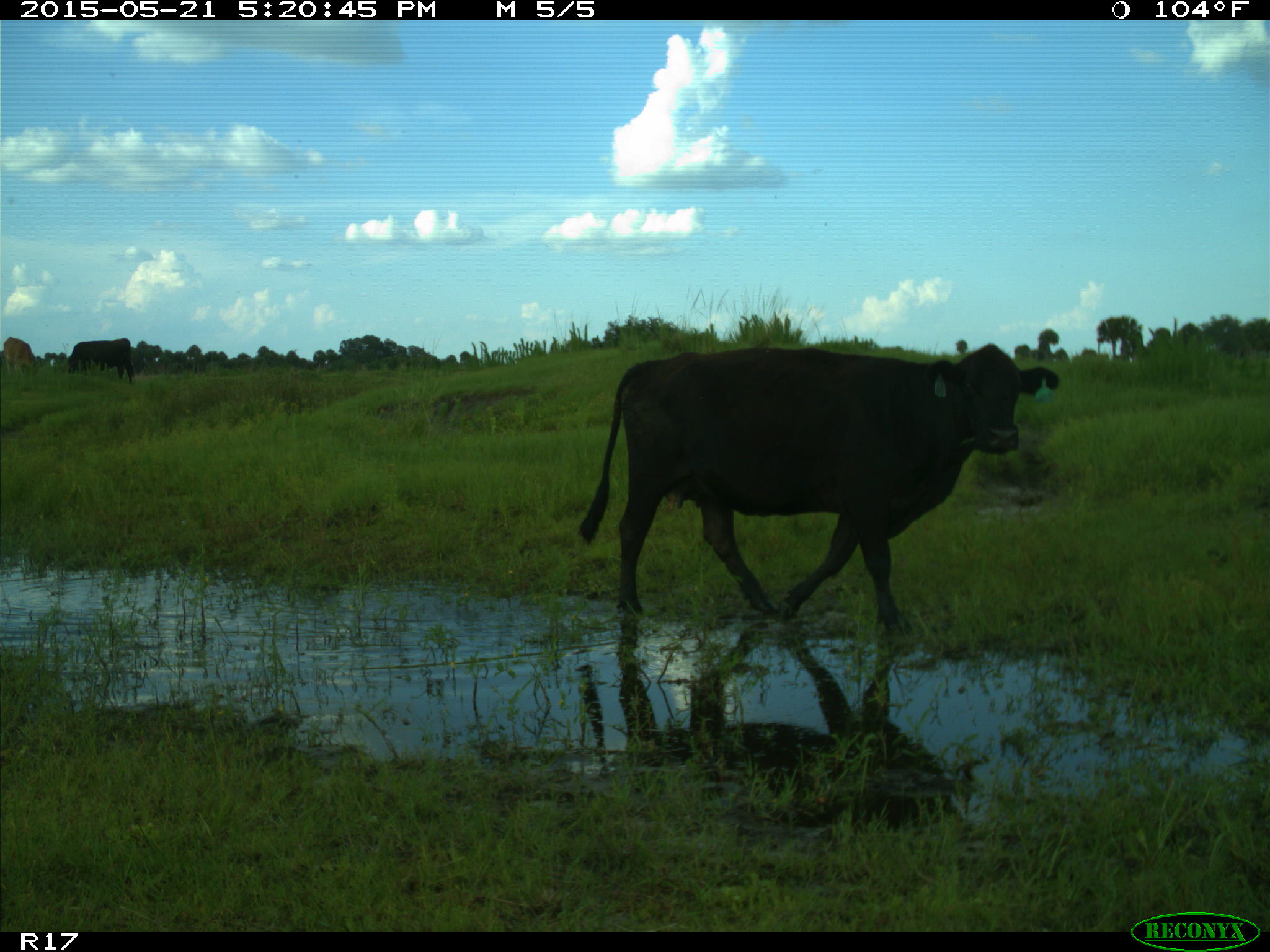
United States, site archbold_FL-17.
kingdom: Animalia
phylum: Chordata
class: Mammalia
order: Artiodactyla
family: Bovidae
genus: Bos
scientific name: Bos taurus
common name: domestic cow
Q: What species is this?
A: Bos taurus (domestic cow).